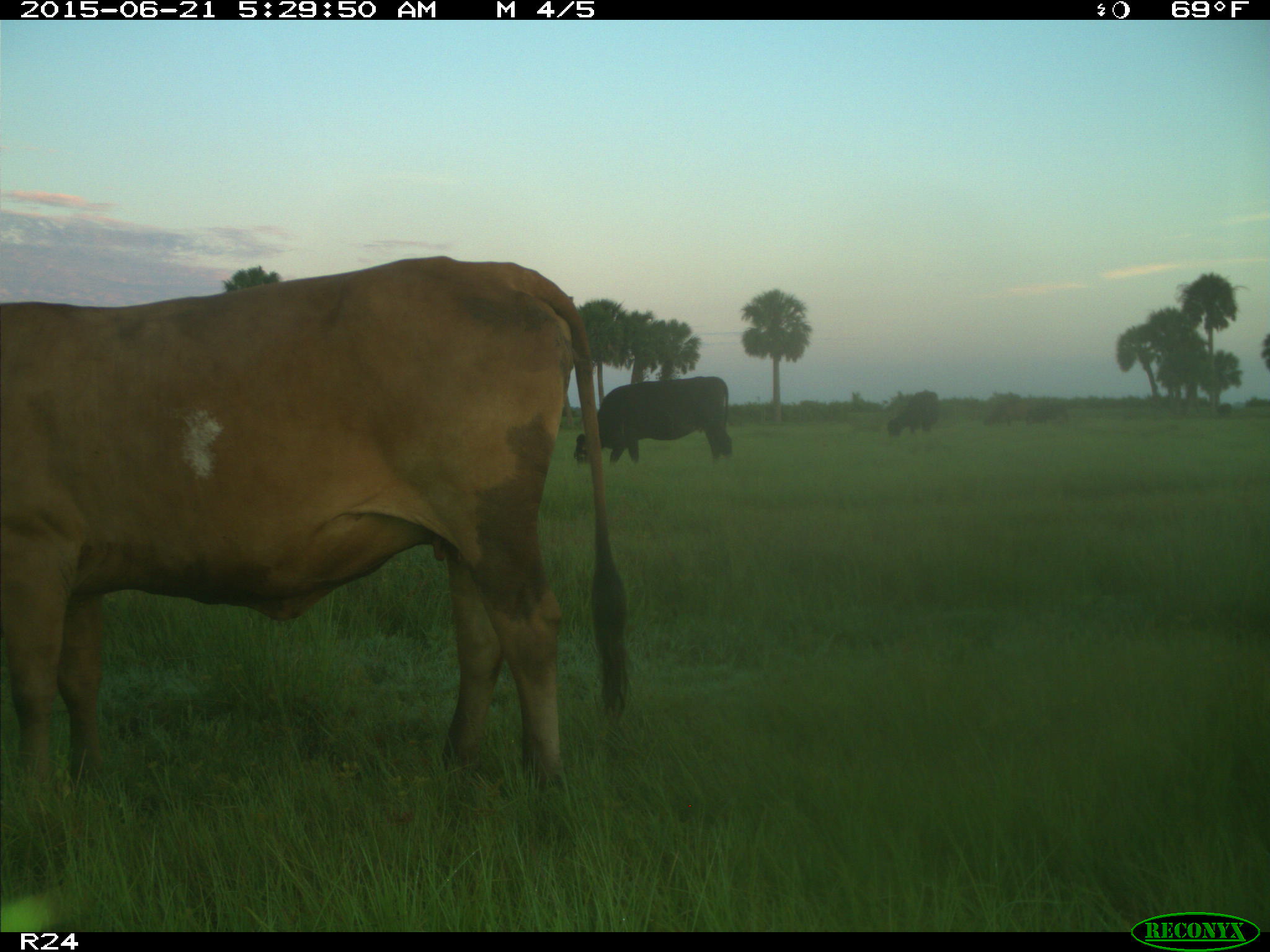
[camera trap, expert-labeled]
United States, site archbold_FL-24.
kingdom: Animalia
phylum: Chordata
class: Mammalia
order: Artiodactyla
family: Bovidae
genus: Bos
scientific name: Bos taurus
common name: domestic cow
Bos taurus (domestic cow).